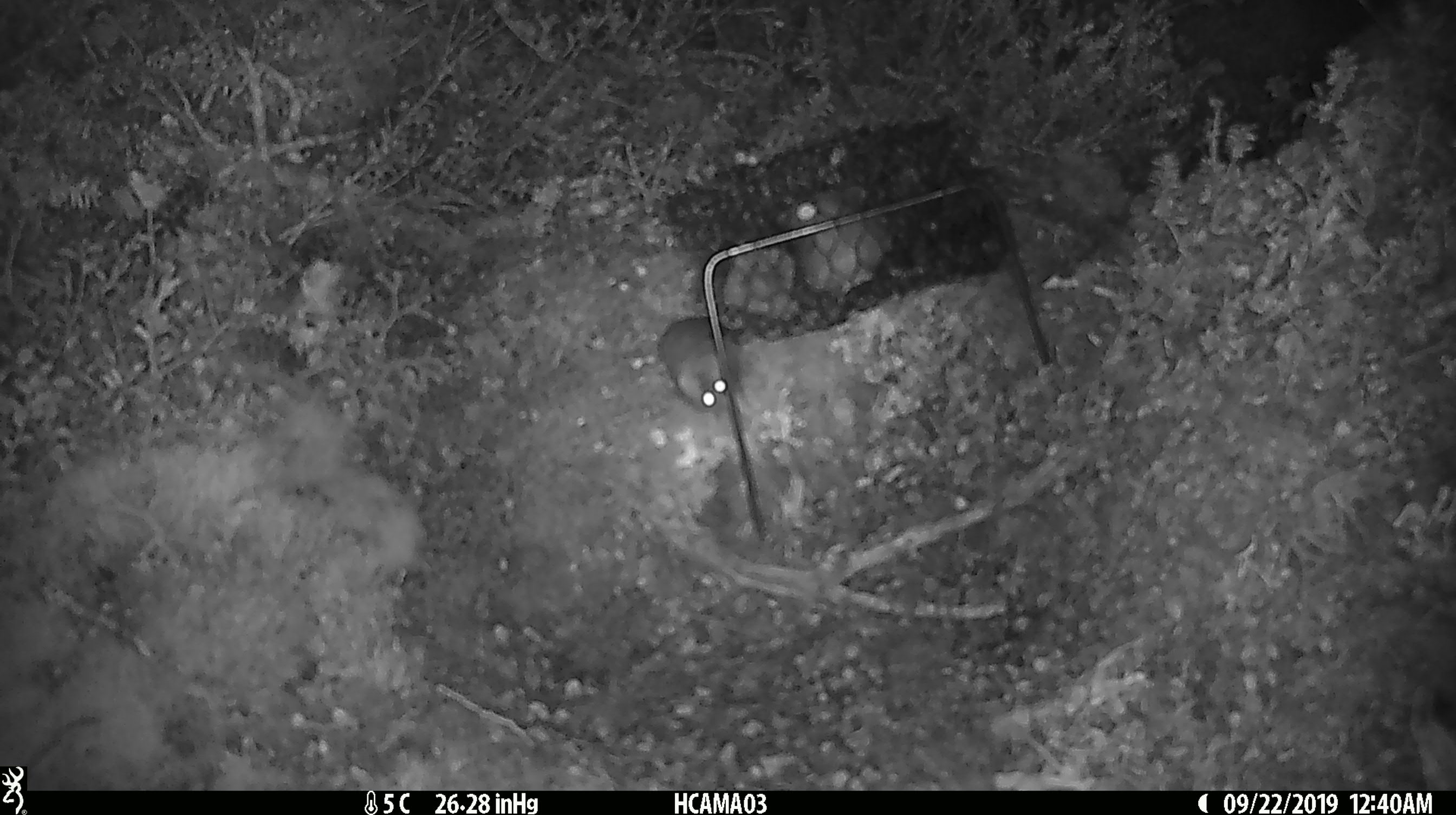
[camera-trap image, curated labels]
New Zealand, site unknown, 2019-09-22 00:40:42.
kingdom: Animalia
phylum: Chordata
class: Mammalia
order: Rodentia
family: Muridae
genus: Mus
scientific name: Mus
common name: mouse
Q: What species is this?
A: Mouse (Mus).